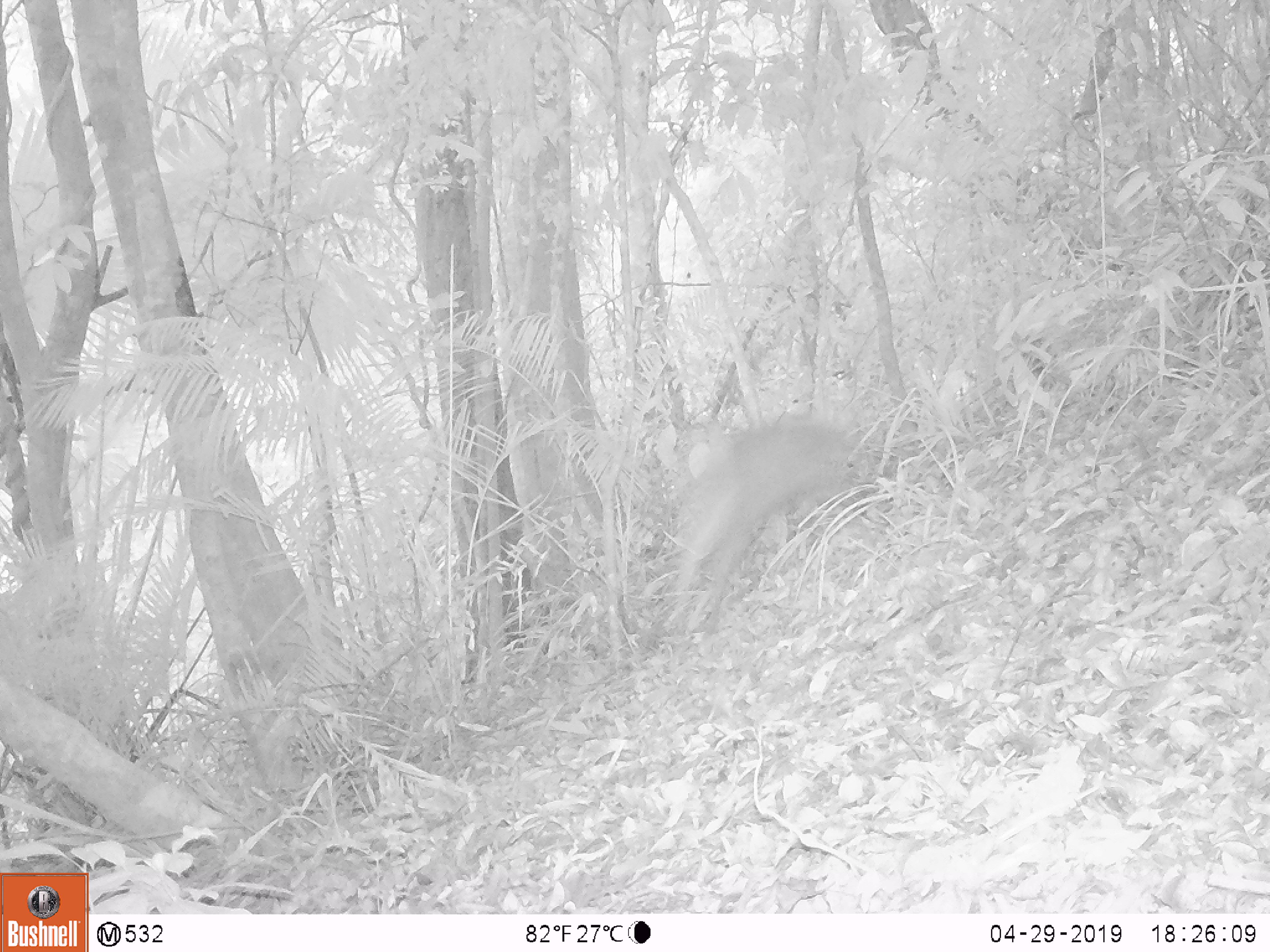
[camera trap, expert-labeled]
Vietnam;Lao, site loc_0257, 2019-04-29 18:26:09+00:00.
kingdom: Animalia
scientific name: Animalia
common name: animal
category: unidentified animal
Unidentified animal (animal) (Animalia). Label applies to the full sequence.